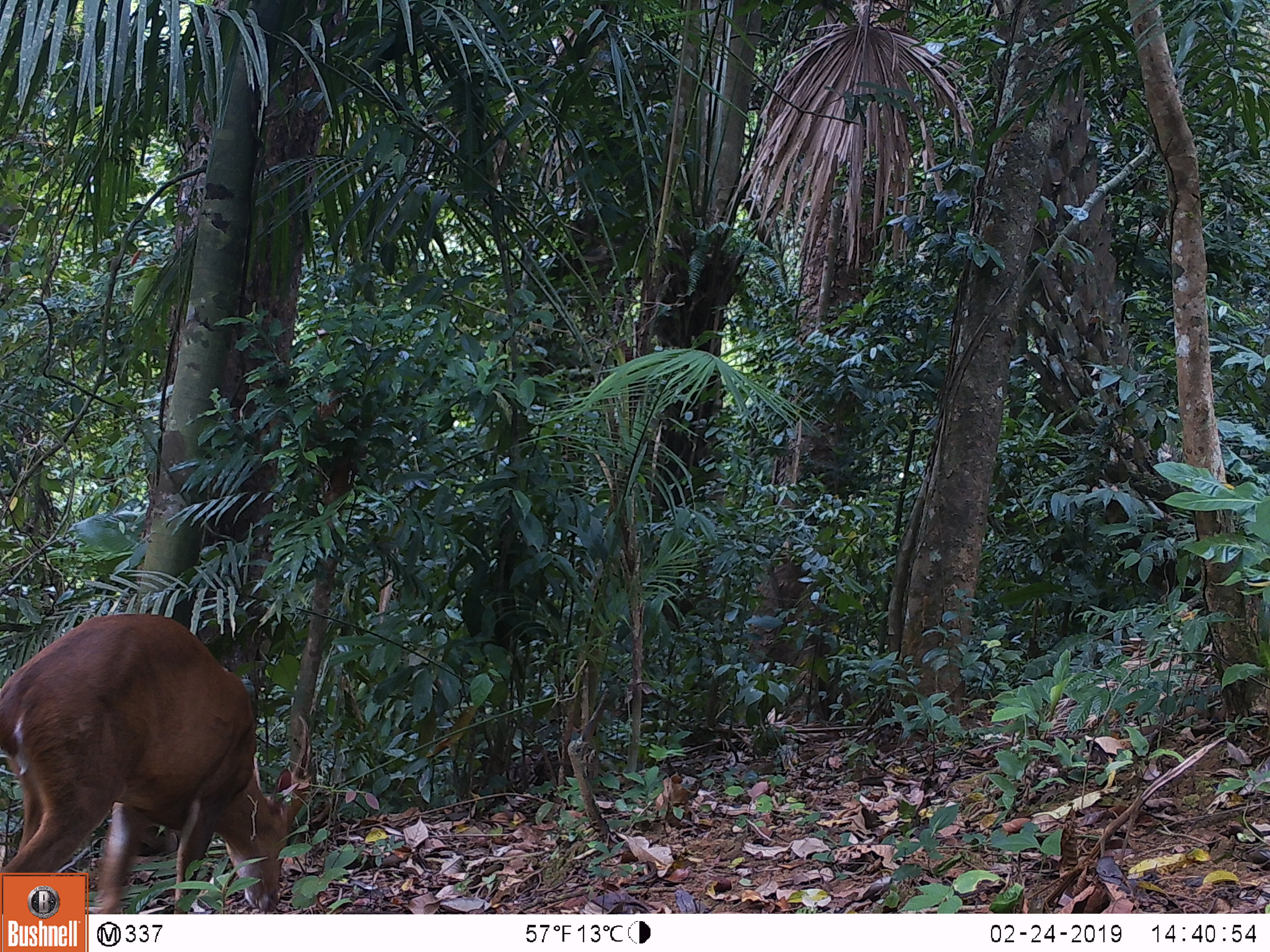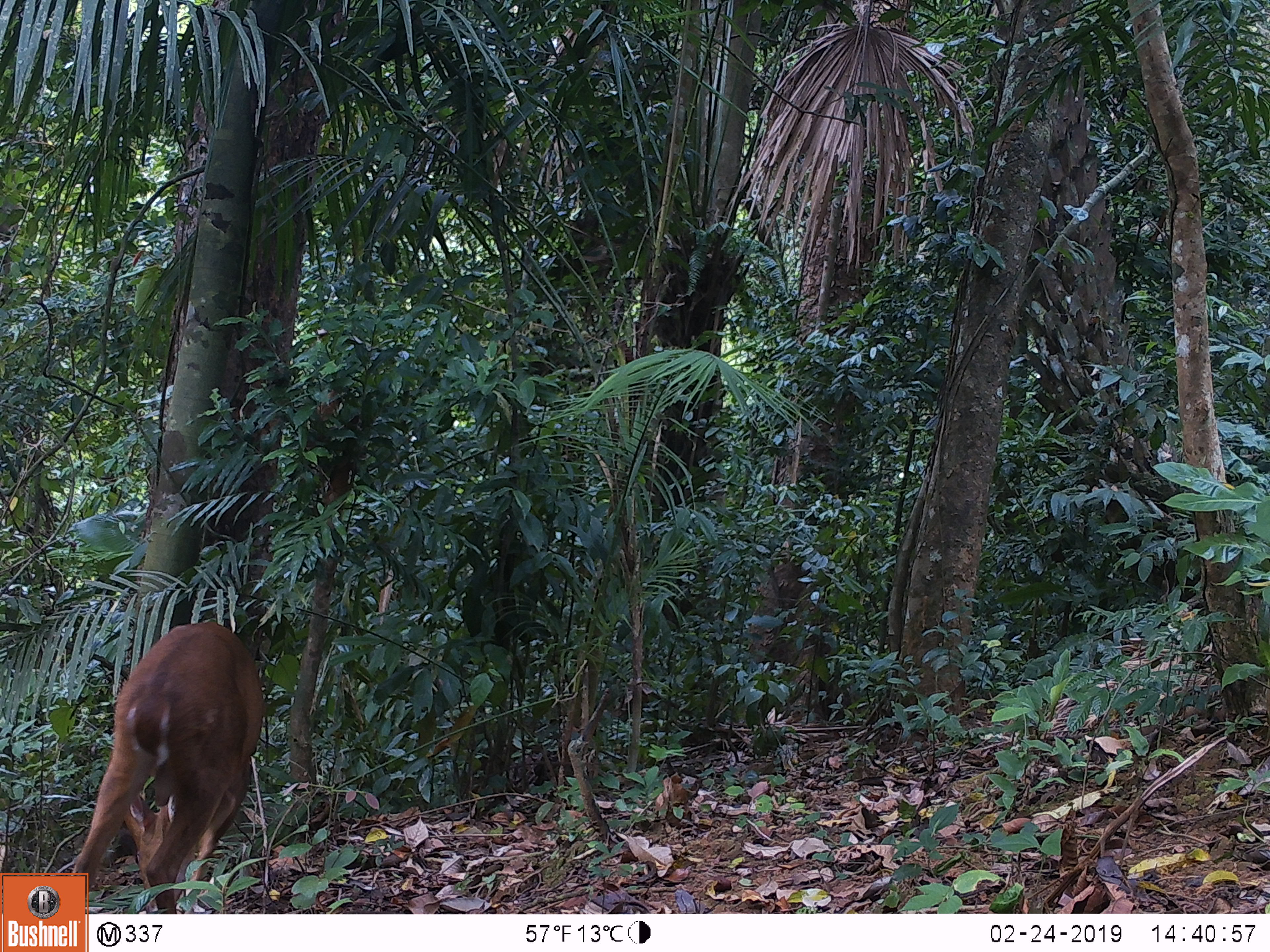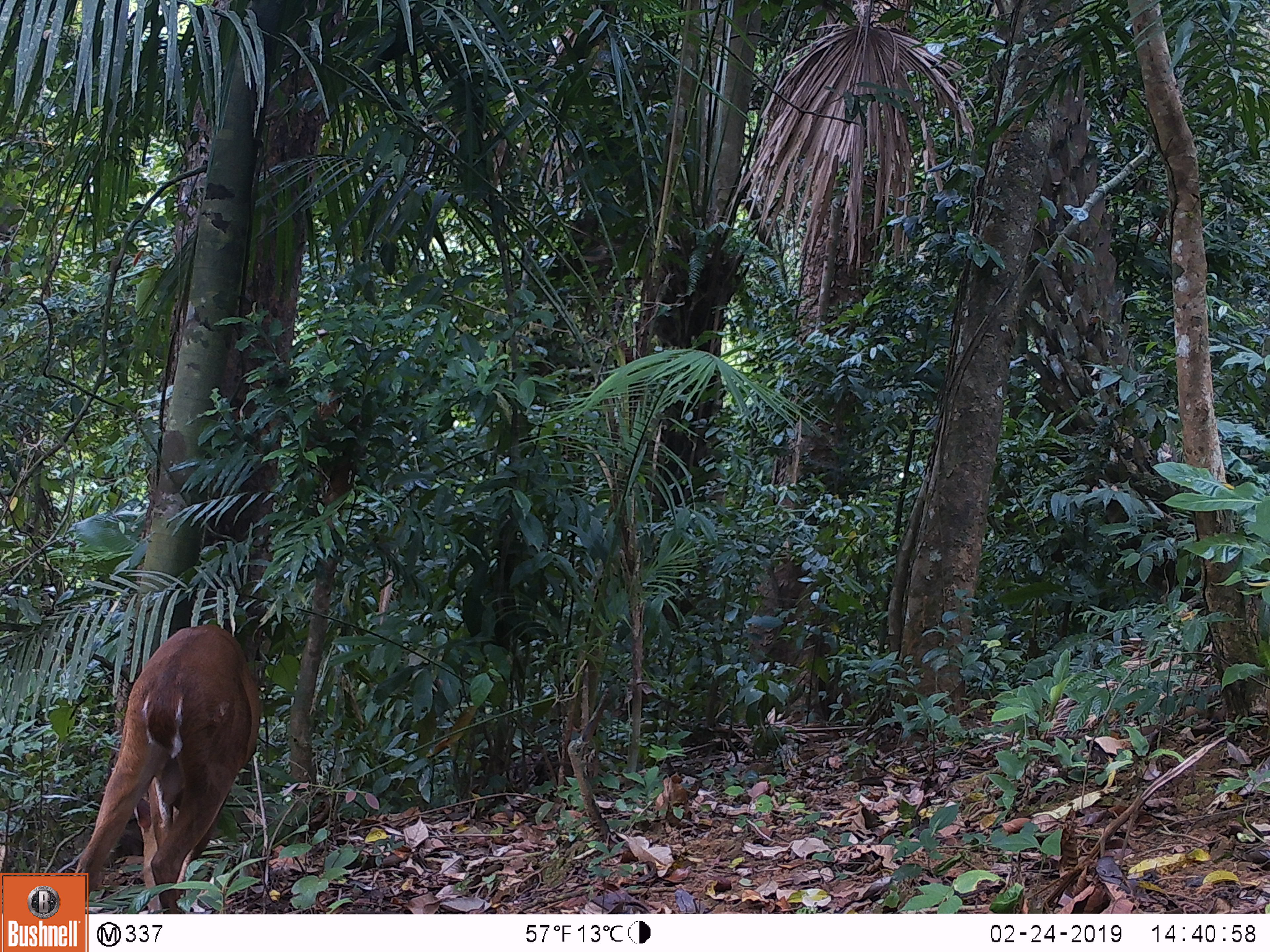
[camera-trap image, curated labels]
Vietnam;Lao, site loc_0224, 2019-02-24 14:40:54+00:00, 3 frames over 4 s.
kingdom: Animalia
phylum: Chordata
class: Mammalia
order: Artiodactyla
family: Cervidae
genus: Muntiacus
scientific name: Muntiacus vuquangensis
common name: large-antlered muntjac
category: large antlered muntjac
Large antlered muntjac (large-antlered muntjac) (Muntiacus vuquangensis). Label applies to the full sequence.